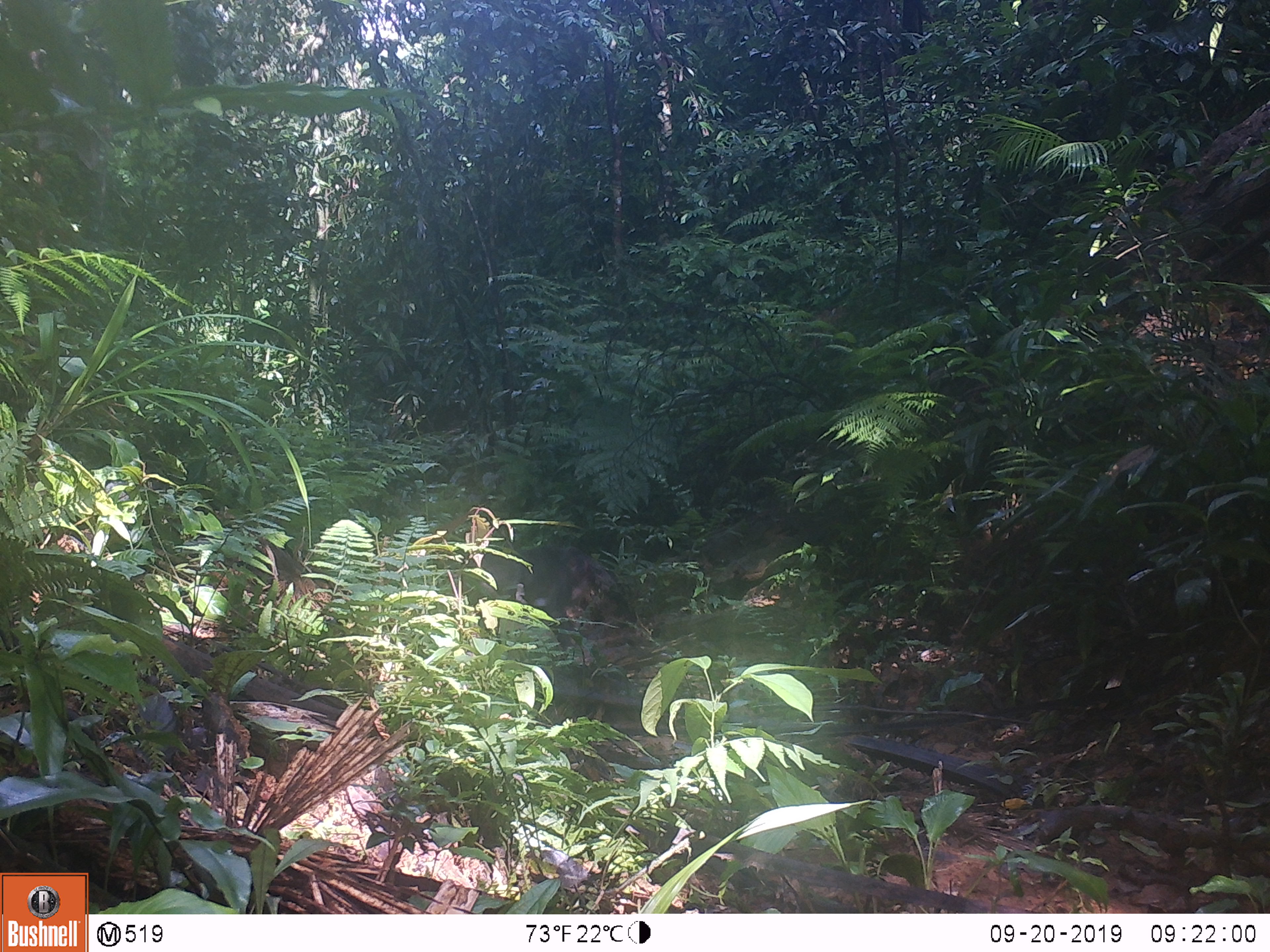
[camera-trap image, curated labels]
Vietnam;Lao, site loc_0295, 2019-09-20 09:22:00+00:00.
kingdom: Animalia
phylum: Chordata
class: Mammalia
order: Primates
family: Cercopithecidae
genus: Macaca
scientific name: Macaca arctoides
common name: stump-tailed macaque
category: stump tailed macaque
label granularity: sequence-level